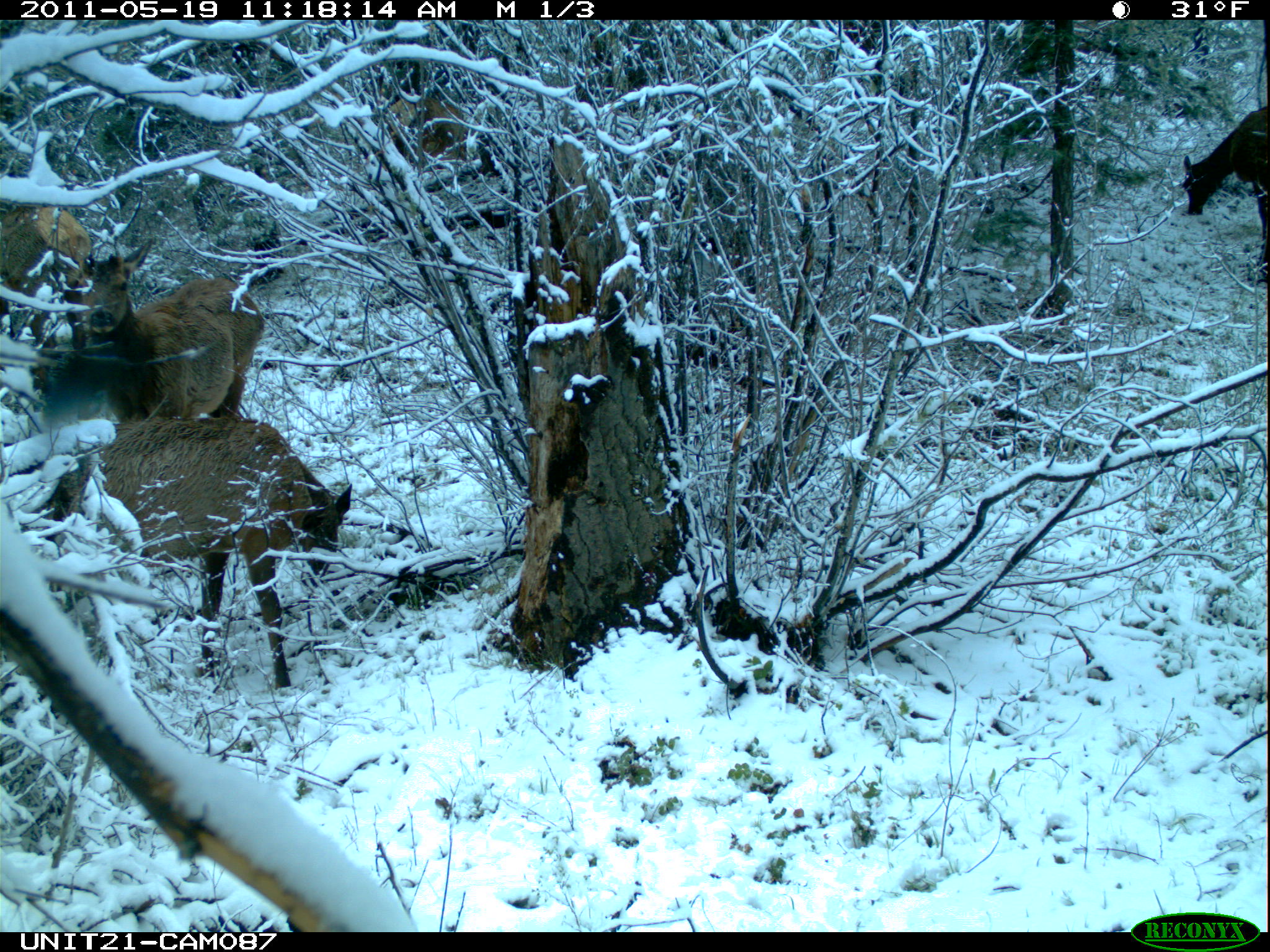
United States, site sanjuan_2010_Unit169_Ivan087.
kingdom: Animalia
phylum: Chordata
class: Mammalia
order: Artiodactyla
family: Cervidae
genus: Cervus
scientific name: Cervus elaphus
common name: red deer